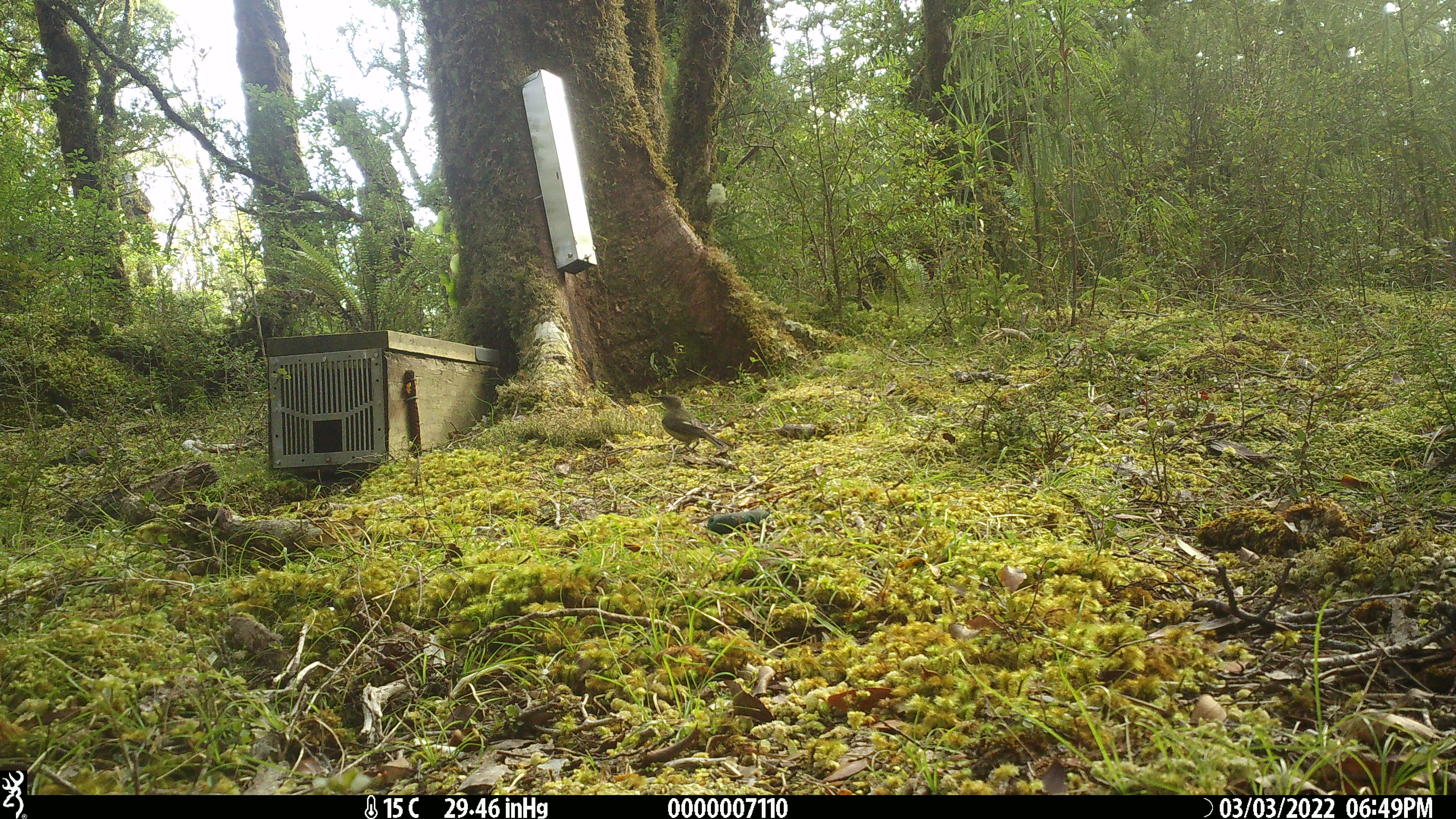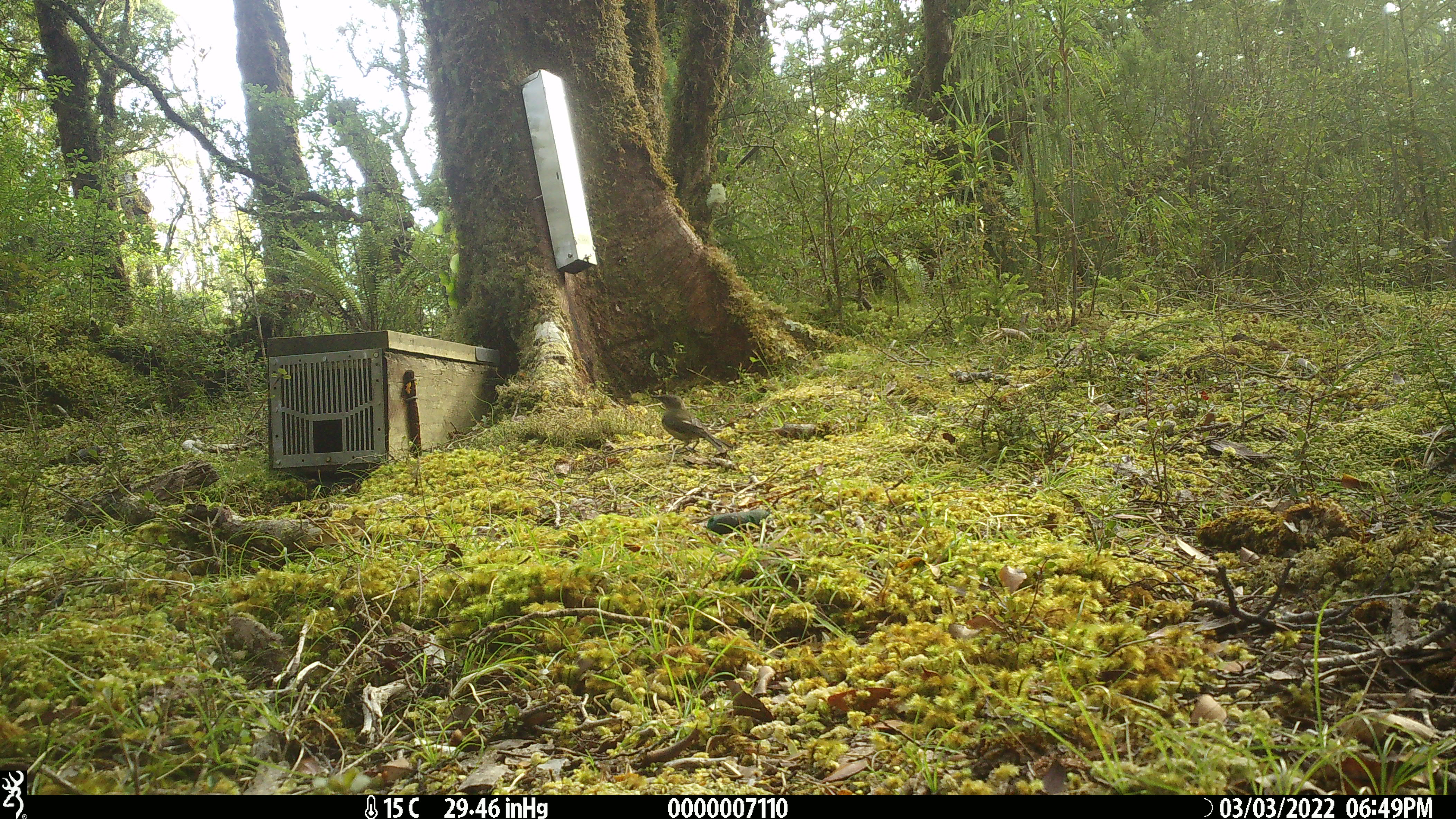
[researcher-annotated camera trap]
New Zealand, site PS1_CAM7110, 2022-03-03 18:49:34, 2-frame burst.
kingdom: Animalia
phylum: Chordata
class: Aves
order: Passeriformes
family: Meliphagidae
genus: Anthornis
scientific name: Anthornis melanura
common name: new zealand bellbird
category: bellbird